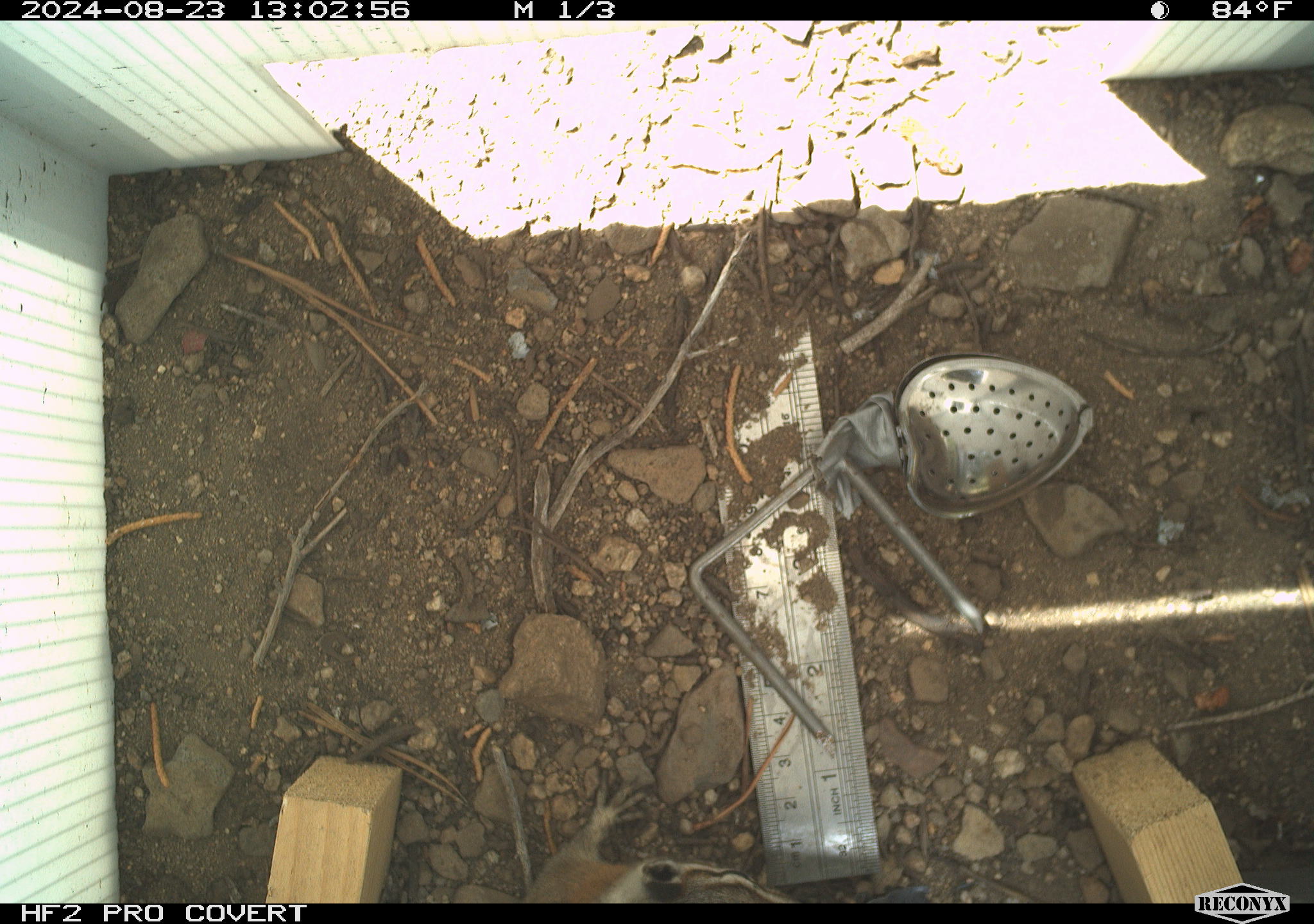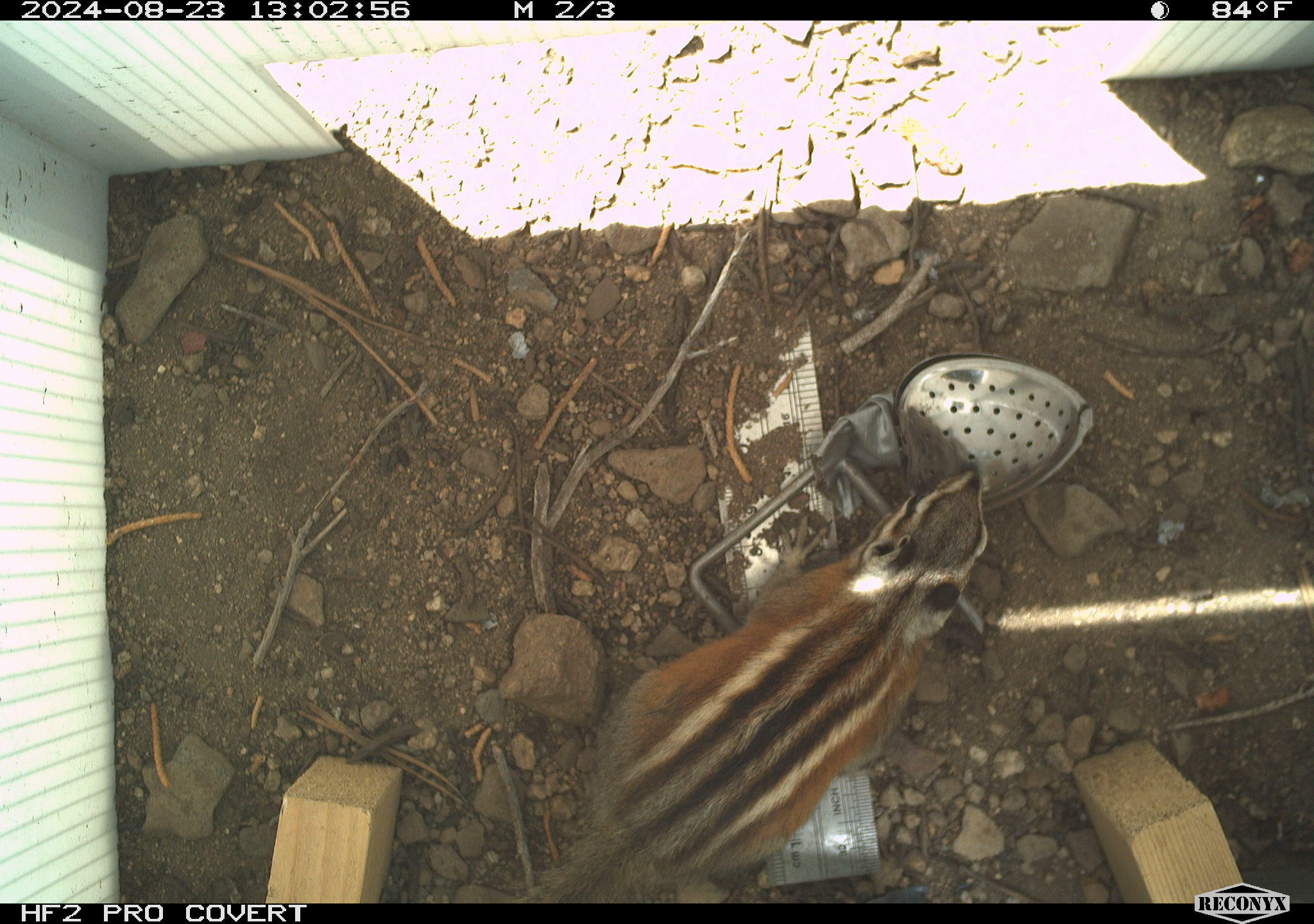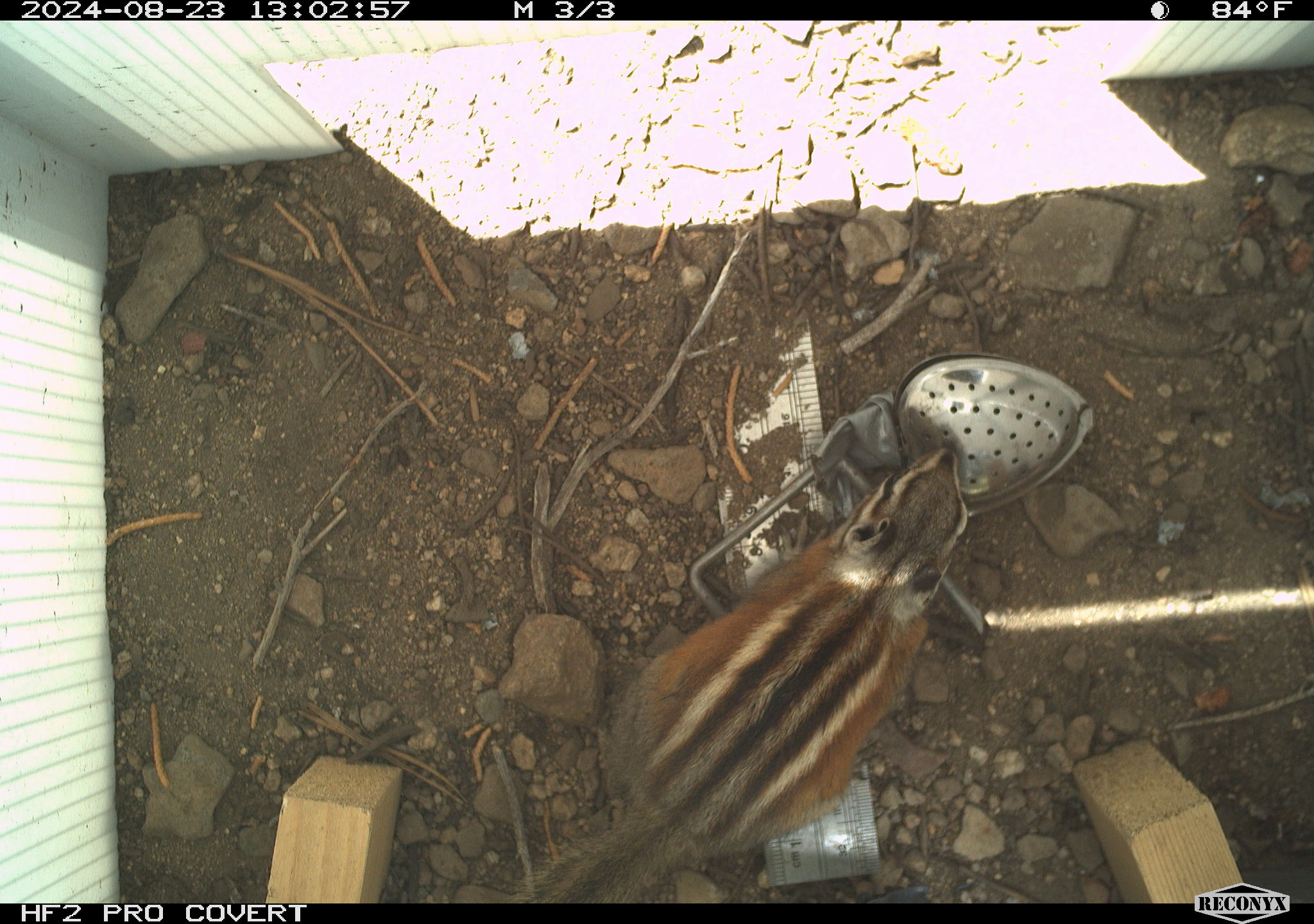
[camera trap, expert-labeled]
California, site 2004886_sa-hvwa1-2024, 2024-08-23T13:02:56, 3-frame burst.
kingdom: Animalia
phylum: Chordata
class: Mammalia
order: Rodentia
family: Sciuridae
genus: Neotamias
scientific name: Neotamias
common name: western chipmunks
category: neotamias species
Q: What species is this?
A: Neotamias species (western chipmunks) (Neotamias).